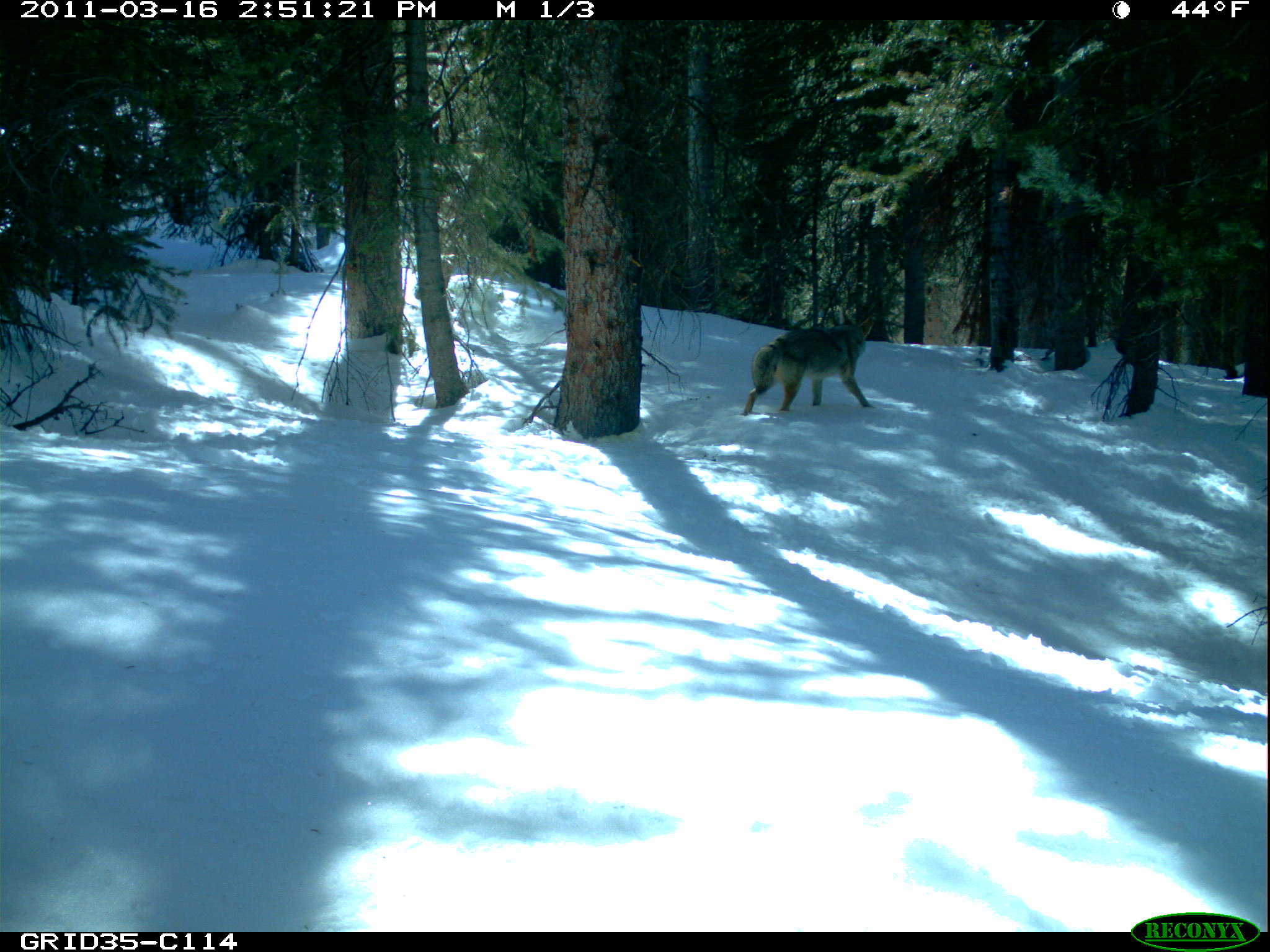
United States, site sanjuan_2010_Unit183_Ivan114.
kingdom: Animalia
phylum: Chordata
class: Mammalia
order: Carnivora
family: Canidae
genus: Canis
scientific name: Canis latrans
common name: coyote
Canis latrans (coyote).